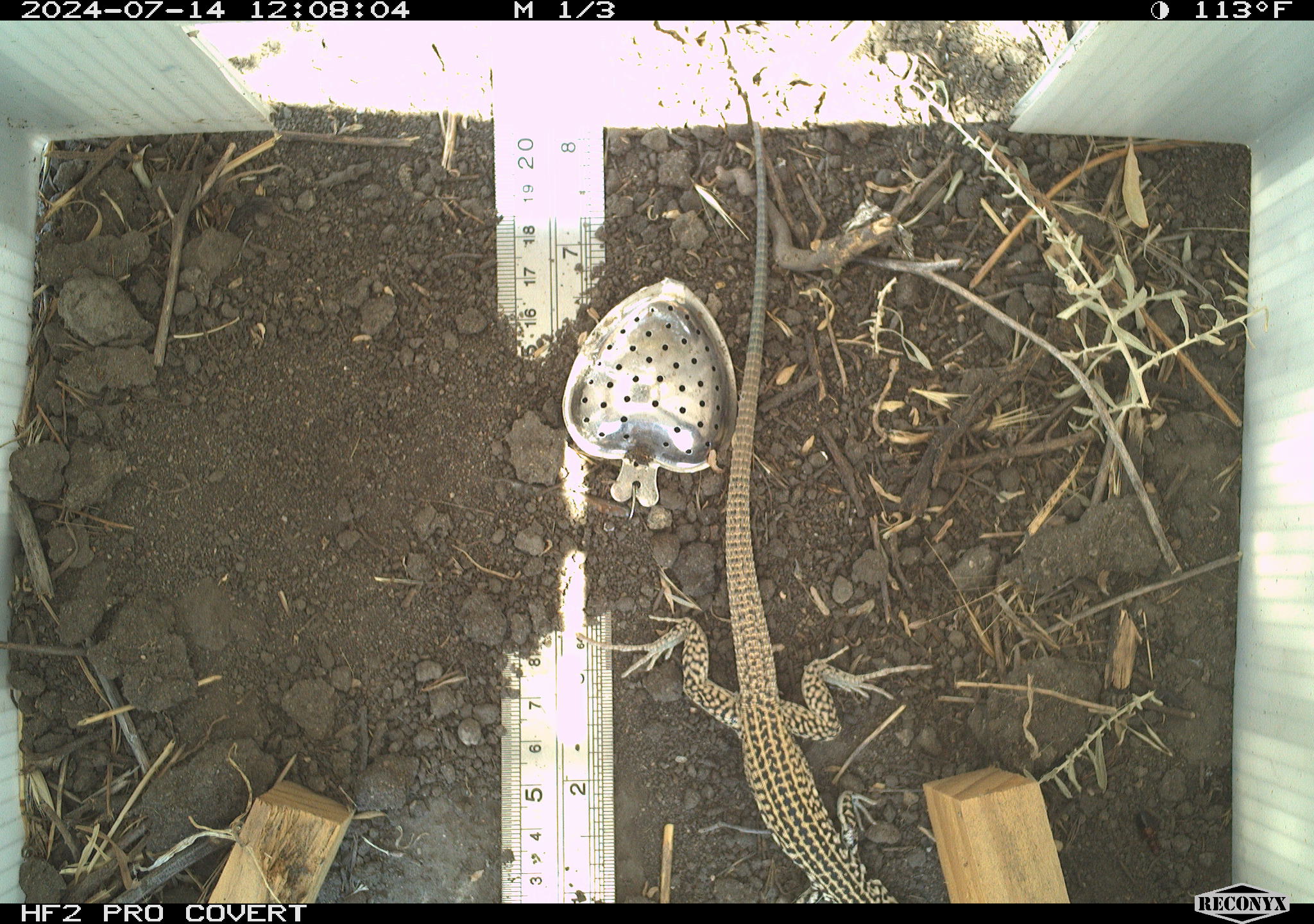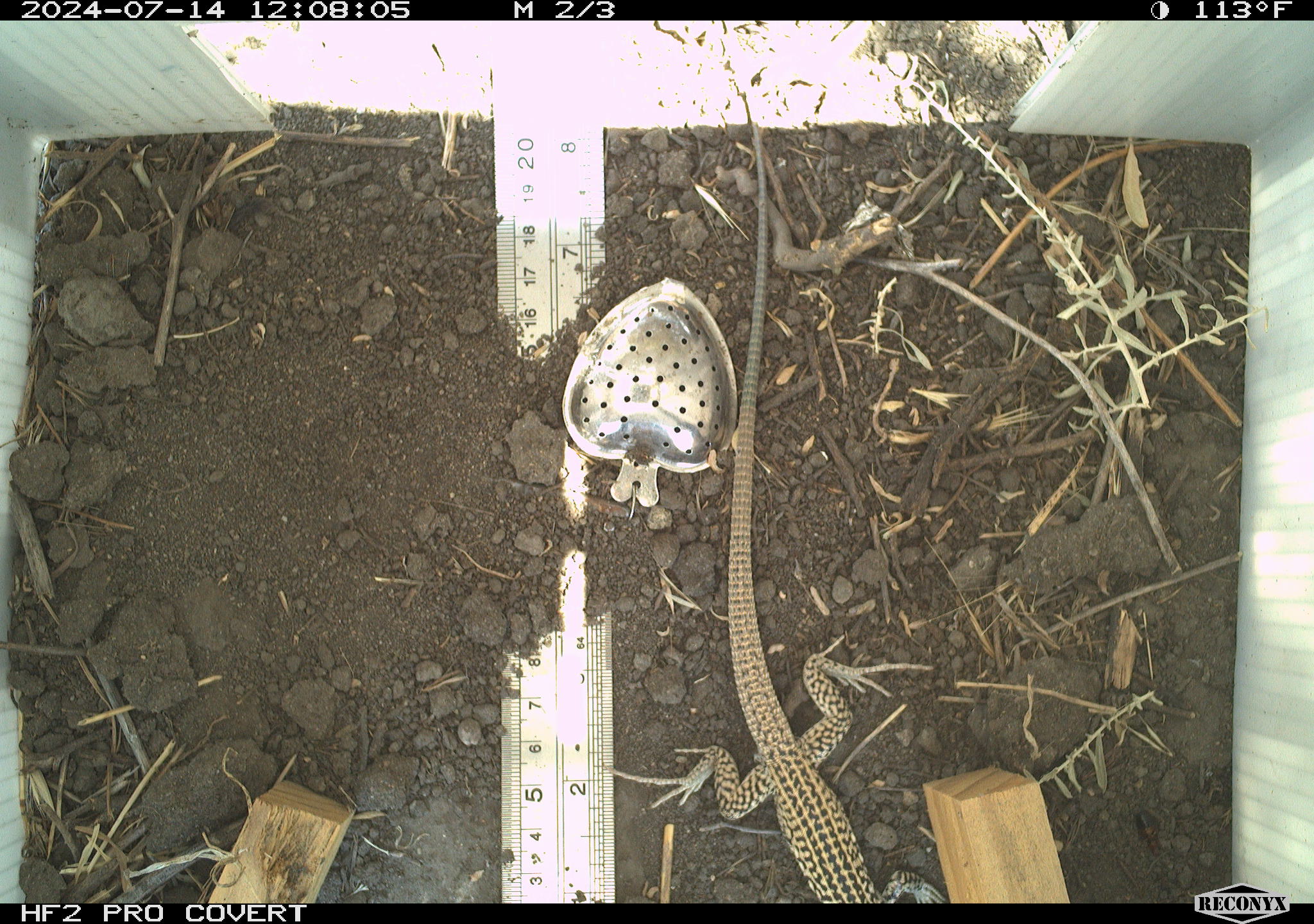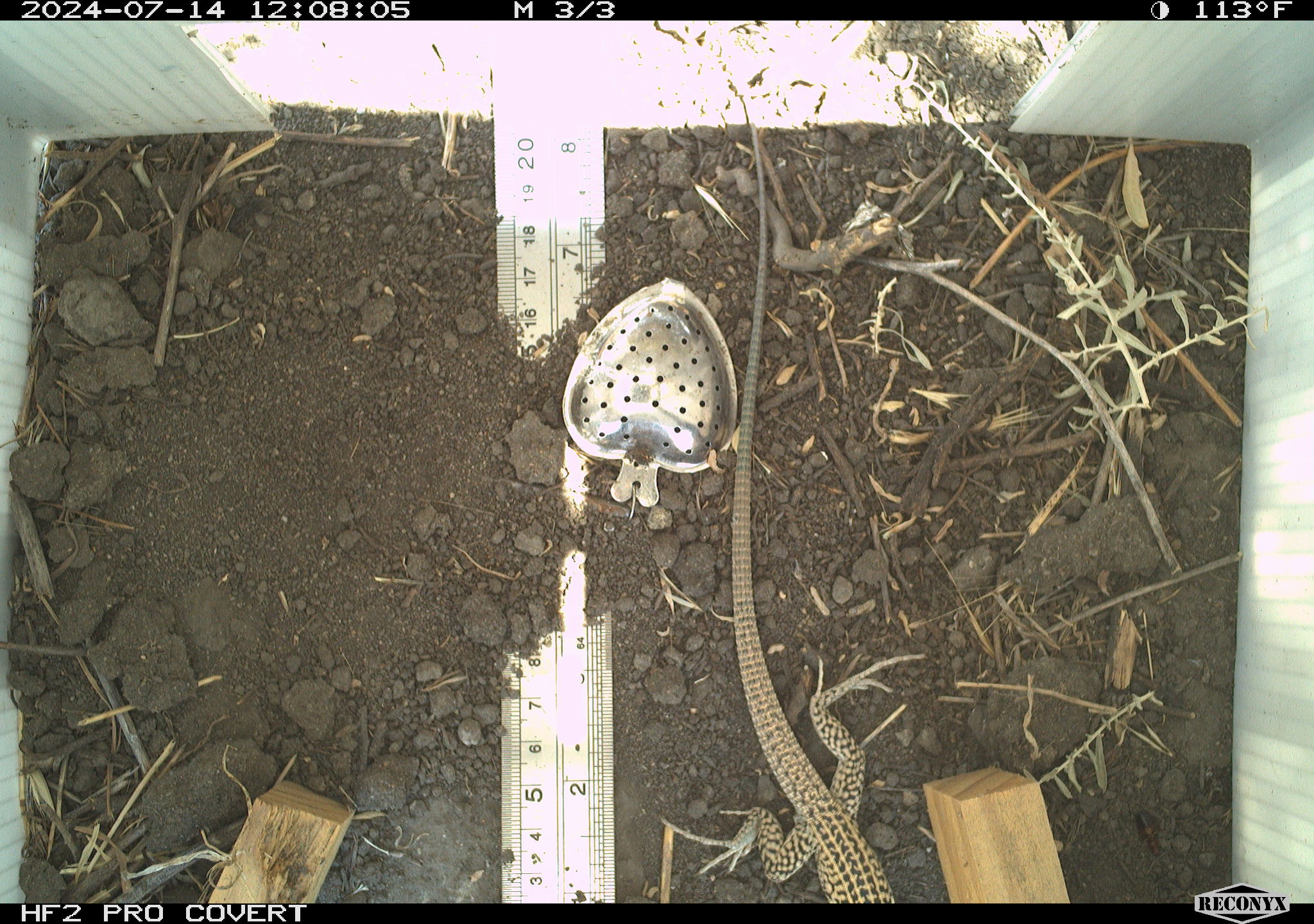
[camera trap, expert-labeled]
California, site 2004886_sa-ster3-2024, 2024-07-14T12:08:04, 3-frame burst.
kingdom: Animalia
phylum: Chordata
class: Reptilia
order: Squamata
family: Teiidae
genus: Aspidoscelis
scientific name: Aspidoscelis tigris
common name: western whiptail